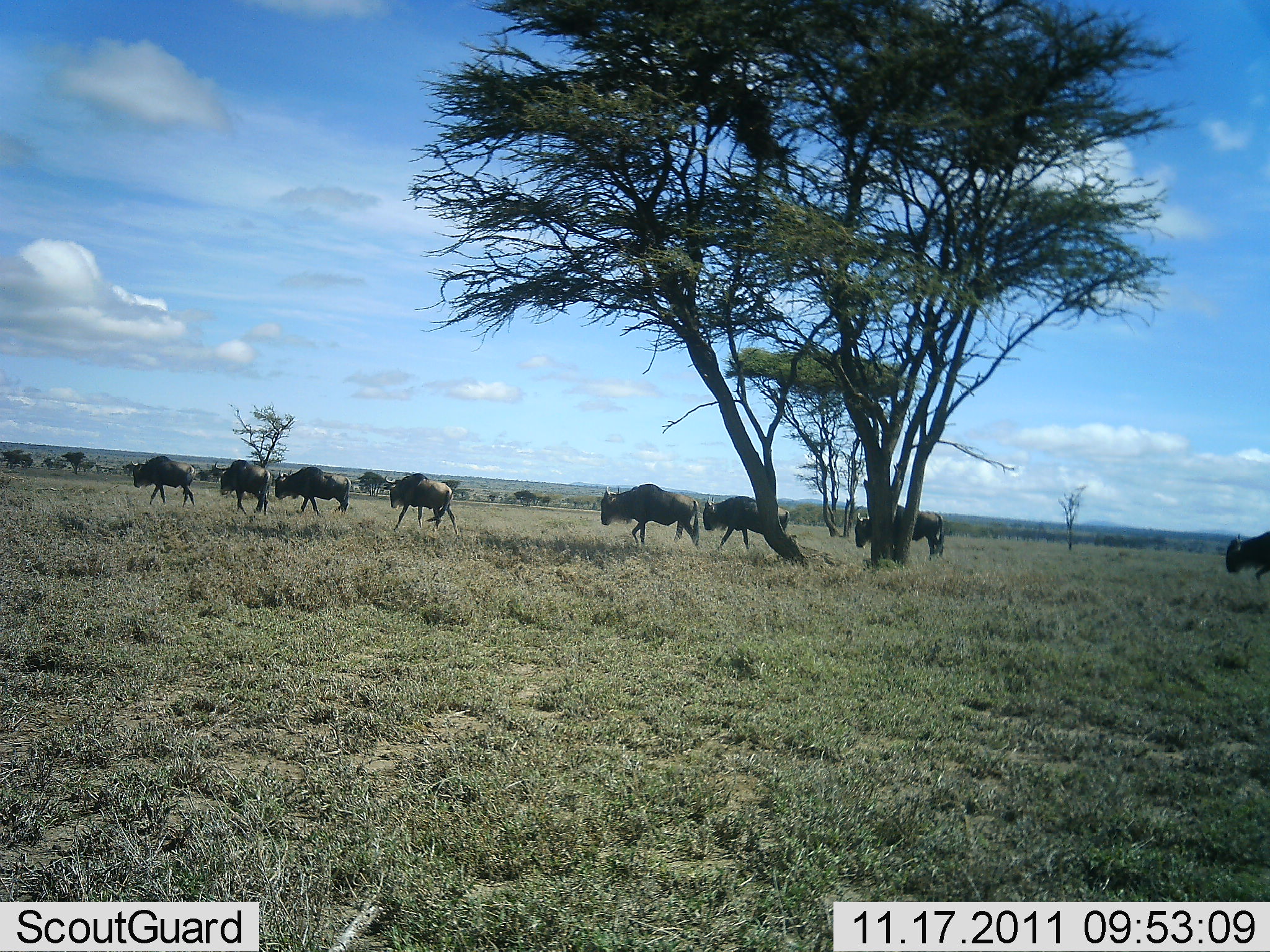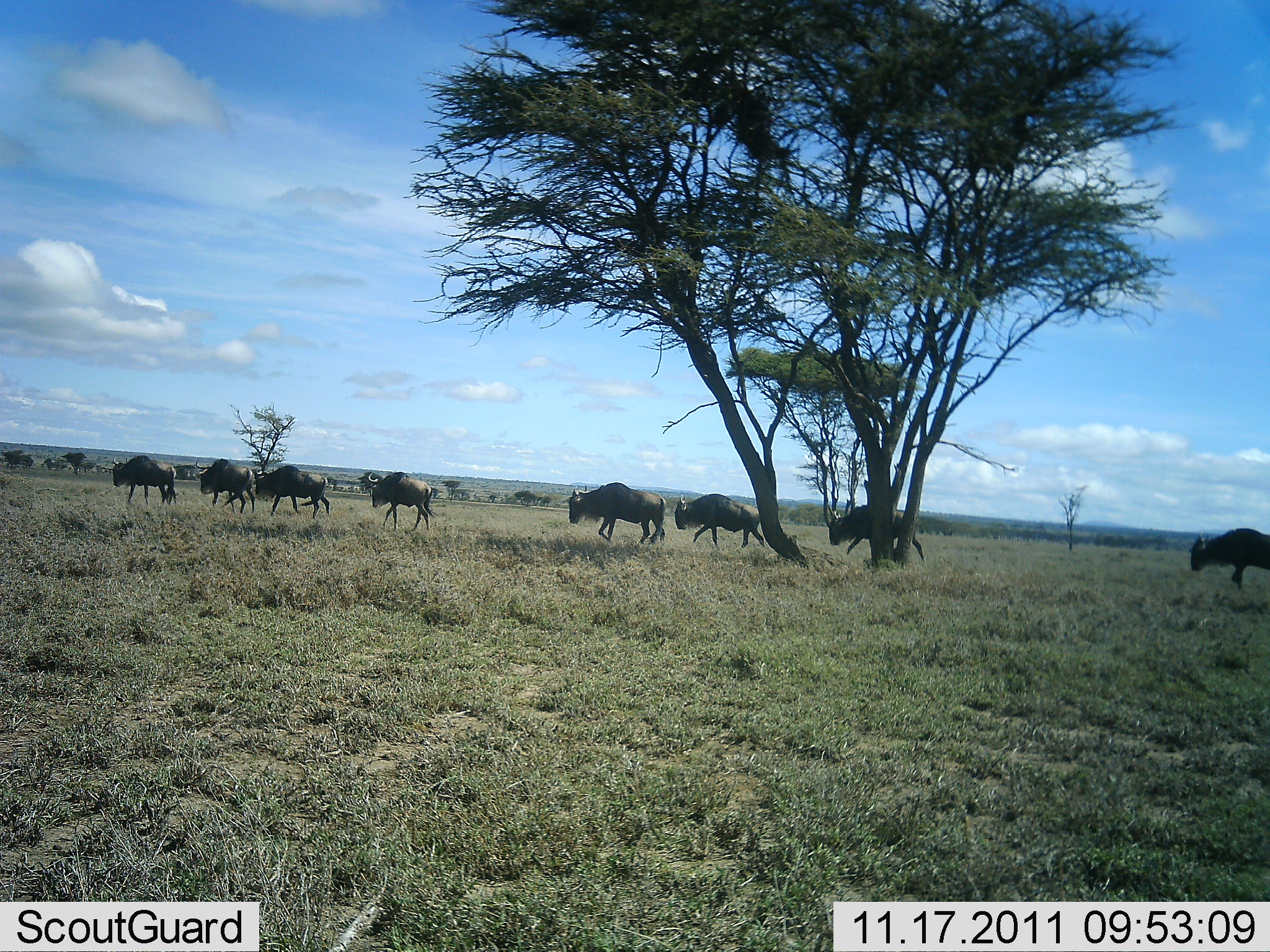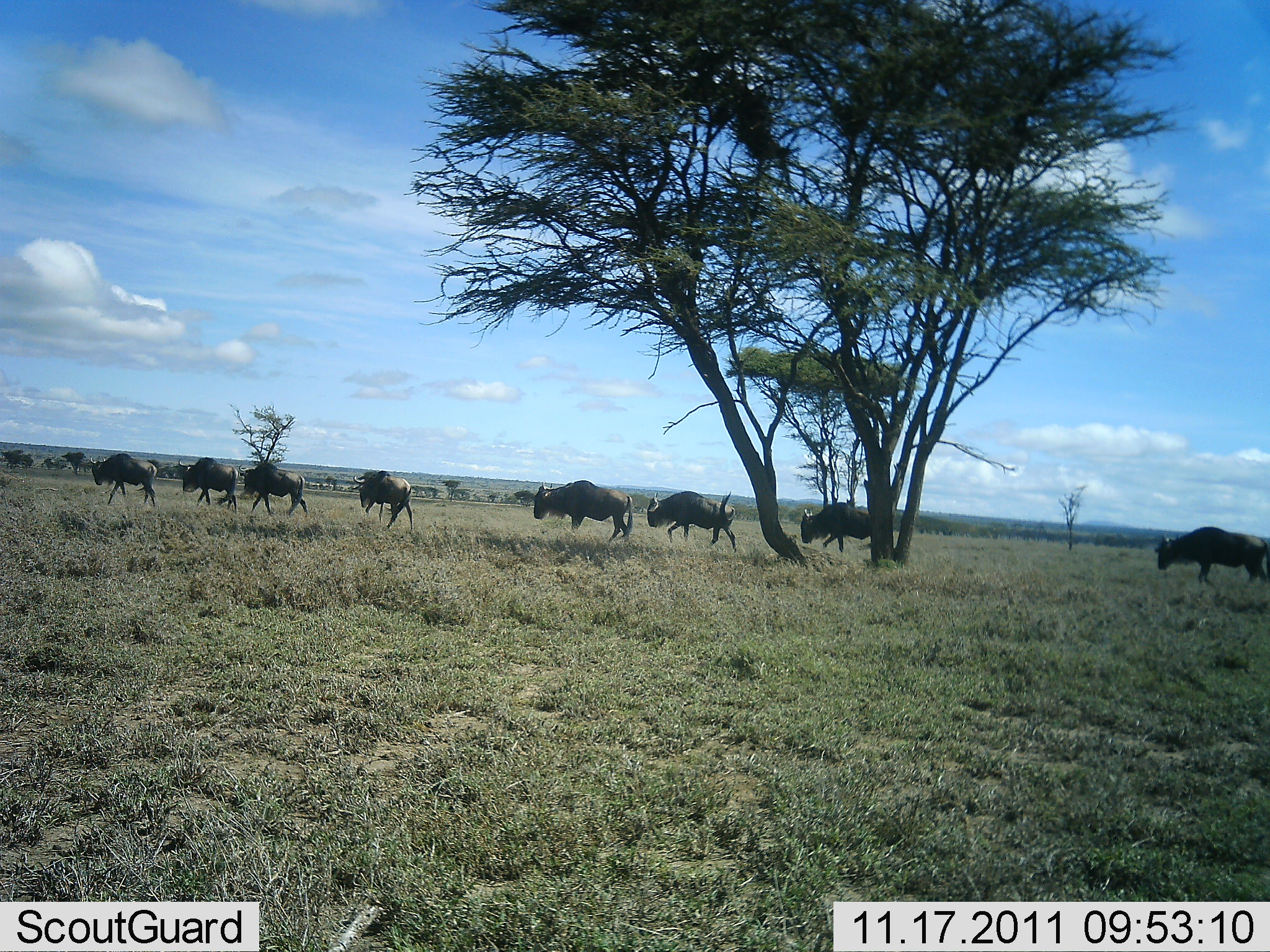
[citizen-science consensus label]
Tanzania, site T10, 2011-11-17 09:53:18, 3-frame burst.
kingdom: Animalia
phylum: Chordata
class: Mammalia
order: Artiodactyla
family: Bovidae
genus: Connochaetes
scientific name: Connochaetes taurinus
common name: blue wildebeest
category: wildebeest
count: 8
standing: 0%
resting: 0%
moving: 100%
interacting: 0%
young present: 0%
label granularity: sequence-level